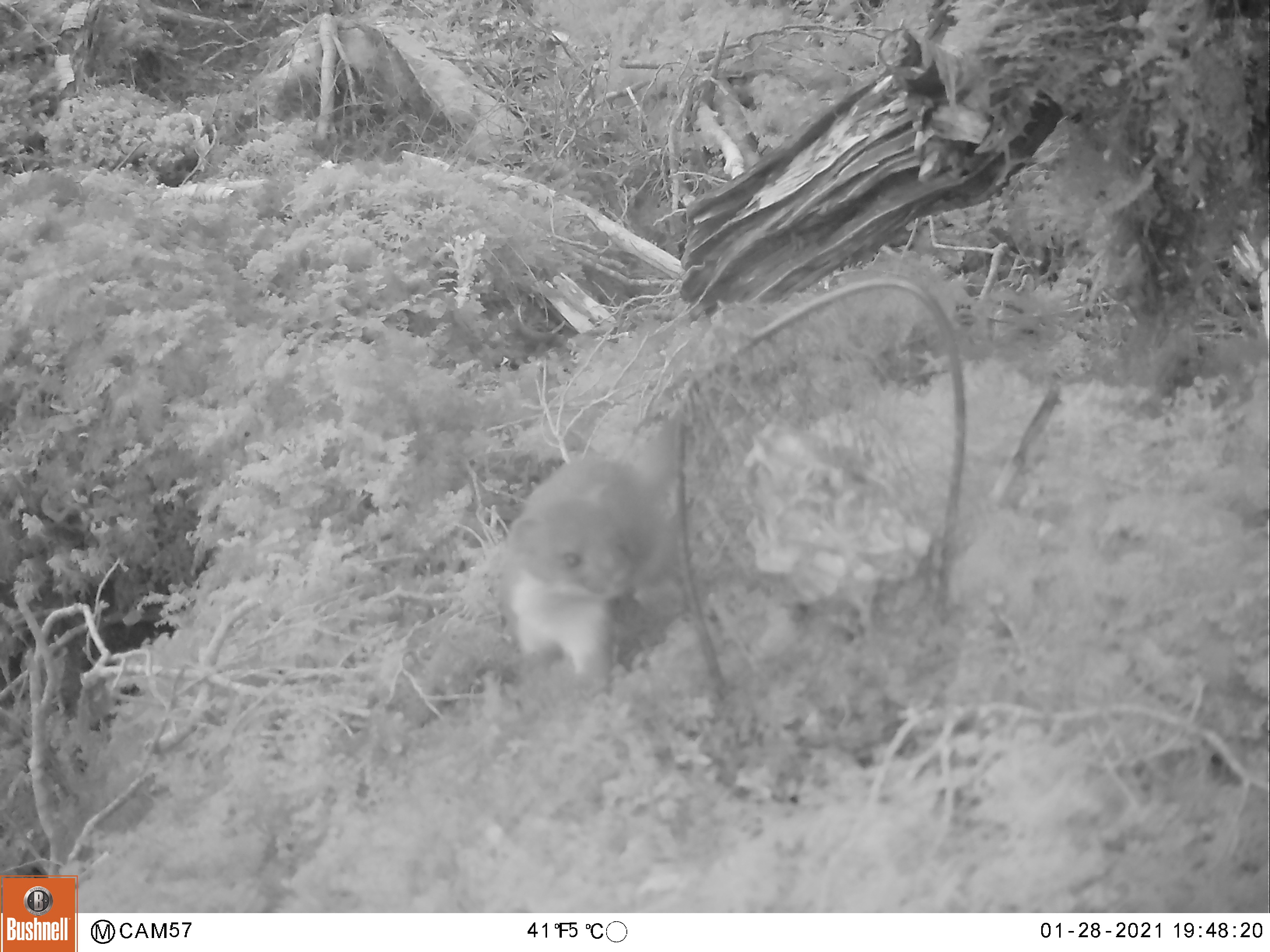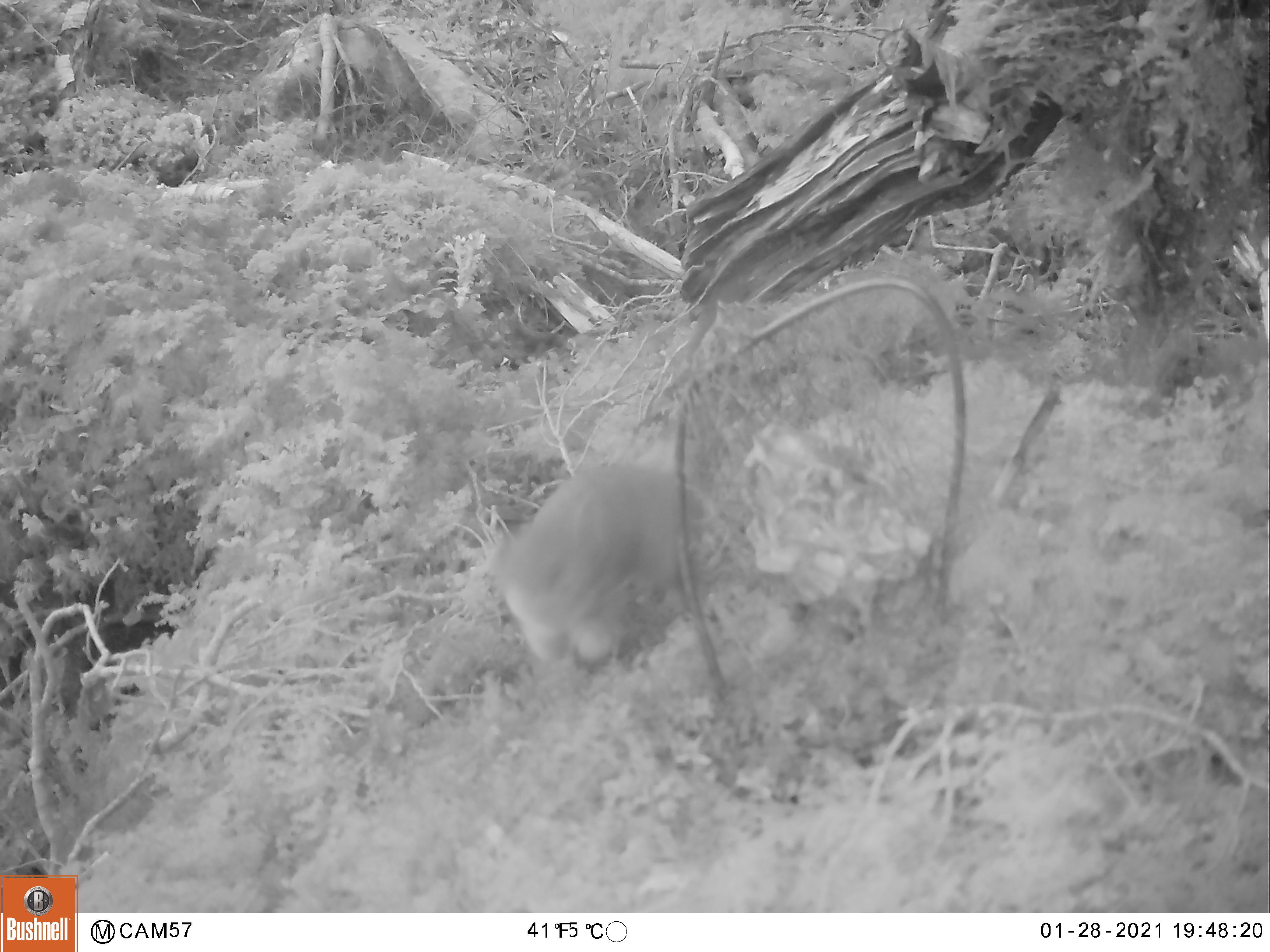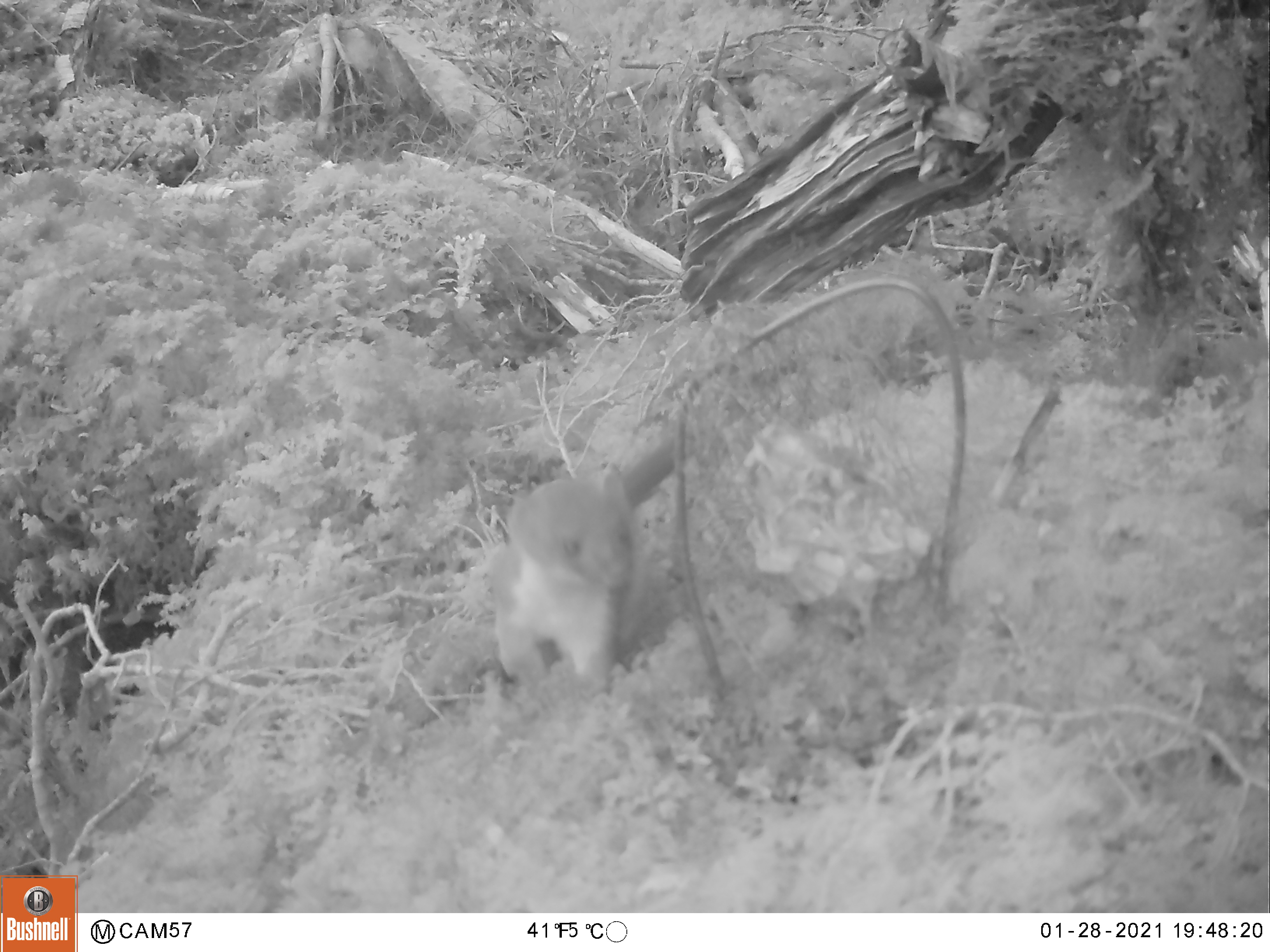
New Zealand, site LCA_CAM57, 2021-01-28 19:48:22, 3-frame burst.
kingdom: Animalia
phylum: Chordata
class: Mammalia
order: Carnivora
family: Mustelidae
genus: Mustela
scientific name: Mustela erminea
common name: stoat